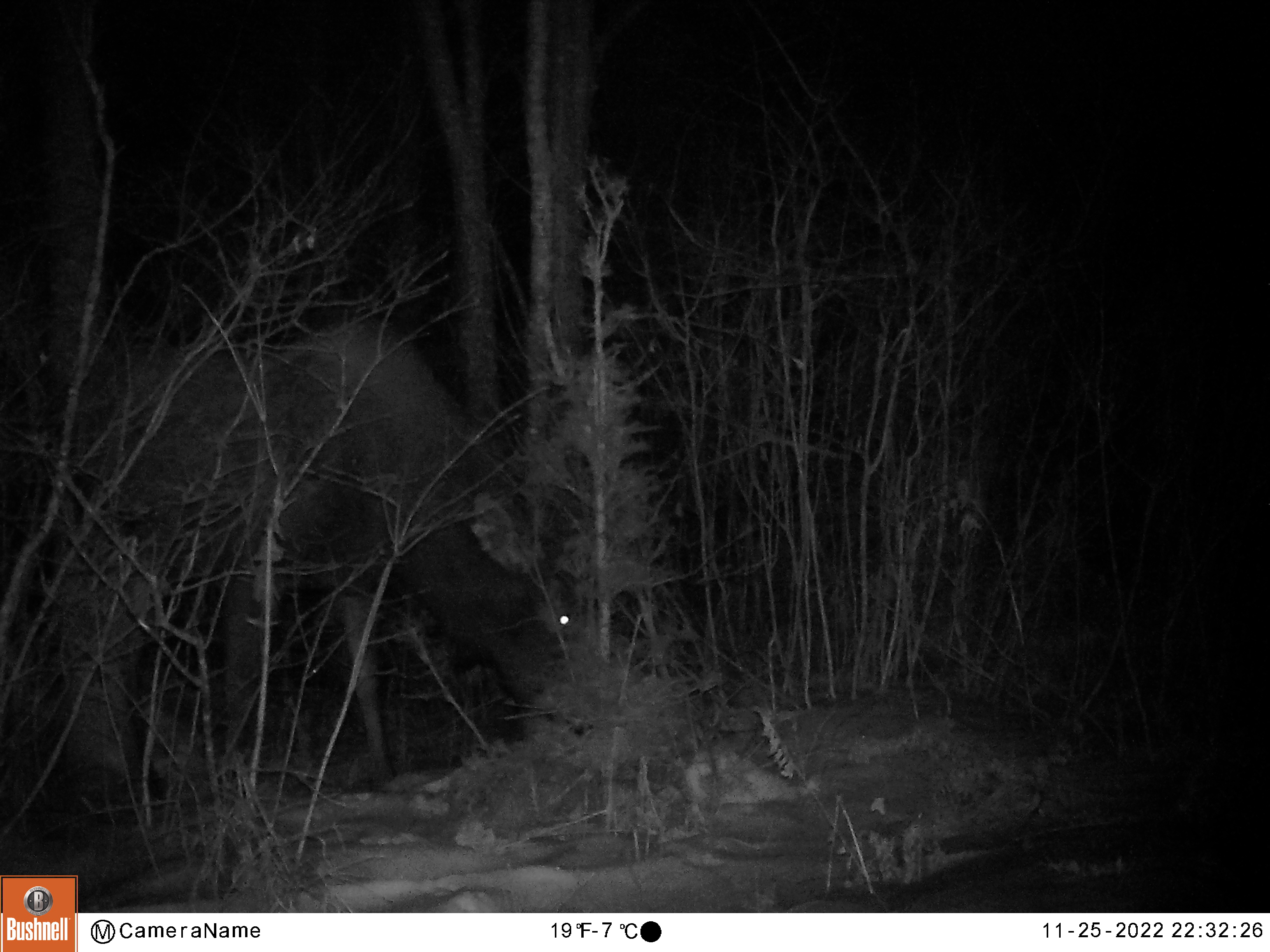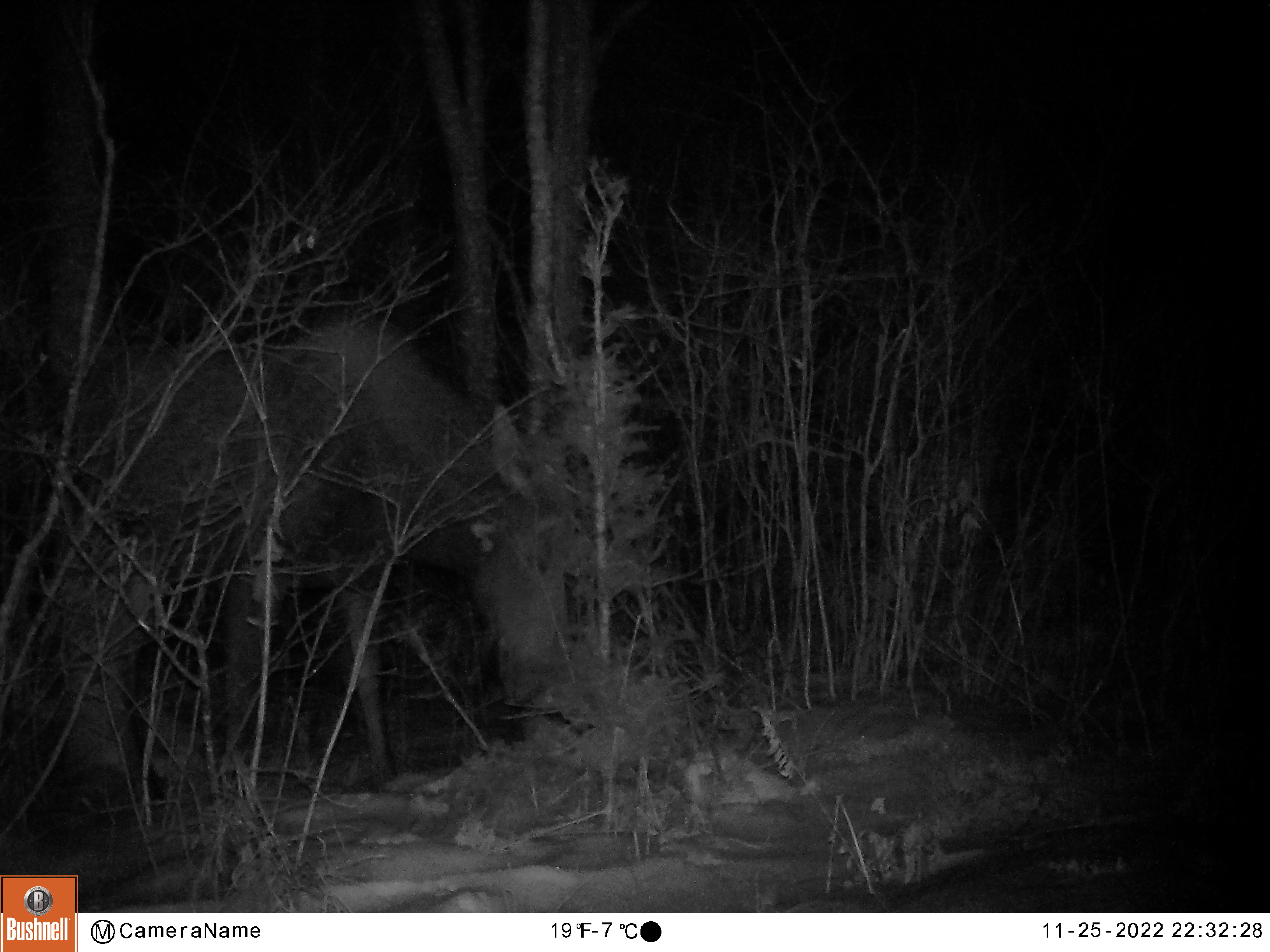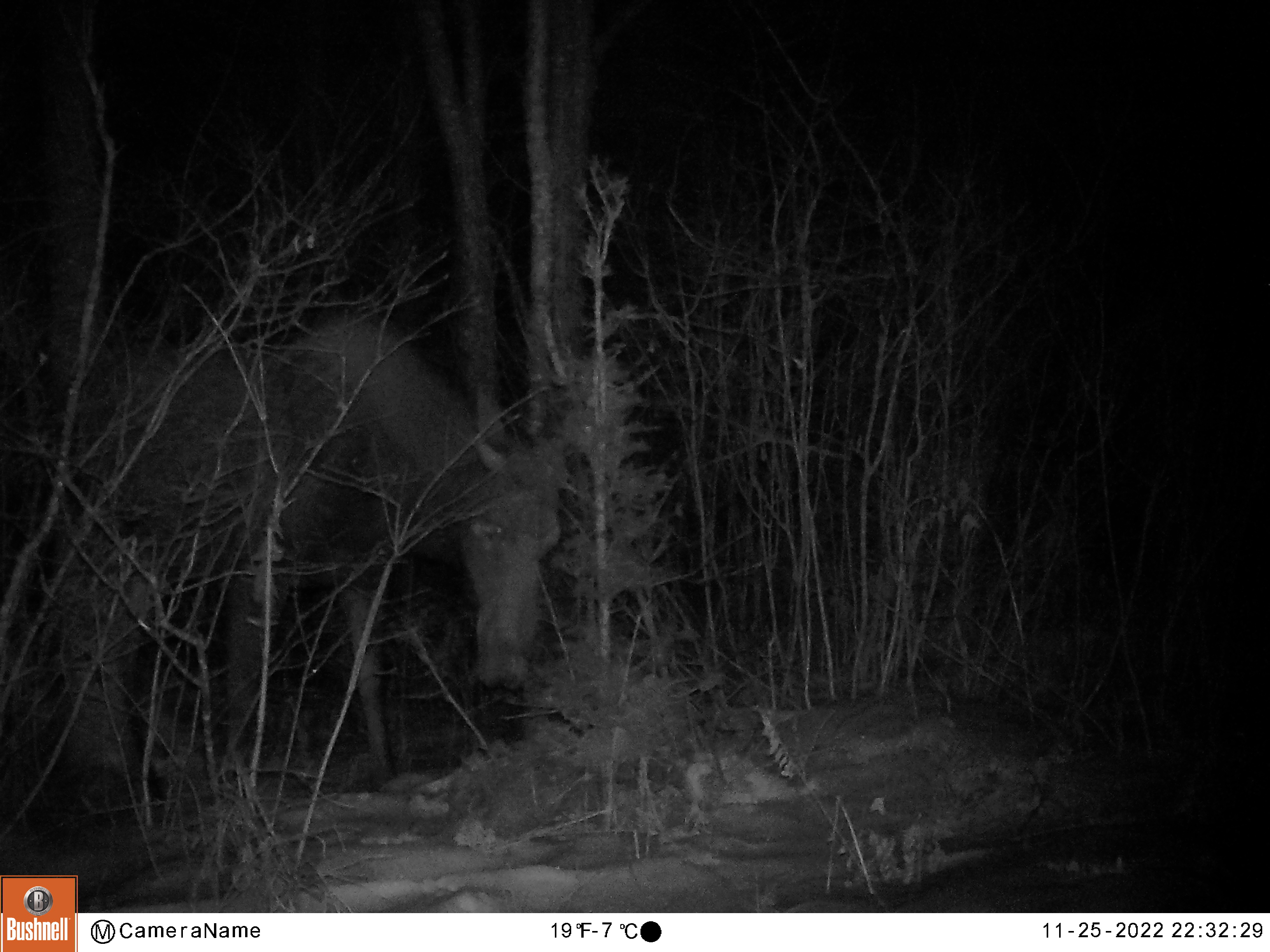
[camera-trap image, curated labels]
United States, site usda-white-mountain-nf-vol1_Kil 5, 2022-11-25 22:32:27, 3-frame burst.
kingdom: Animalia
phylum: Chordata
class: Mammalia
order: Artiodactyla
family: Cervidae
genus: Alces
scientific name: Alces alces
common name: moose